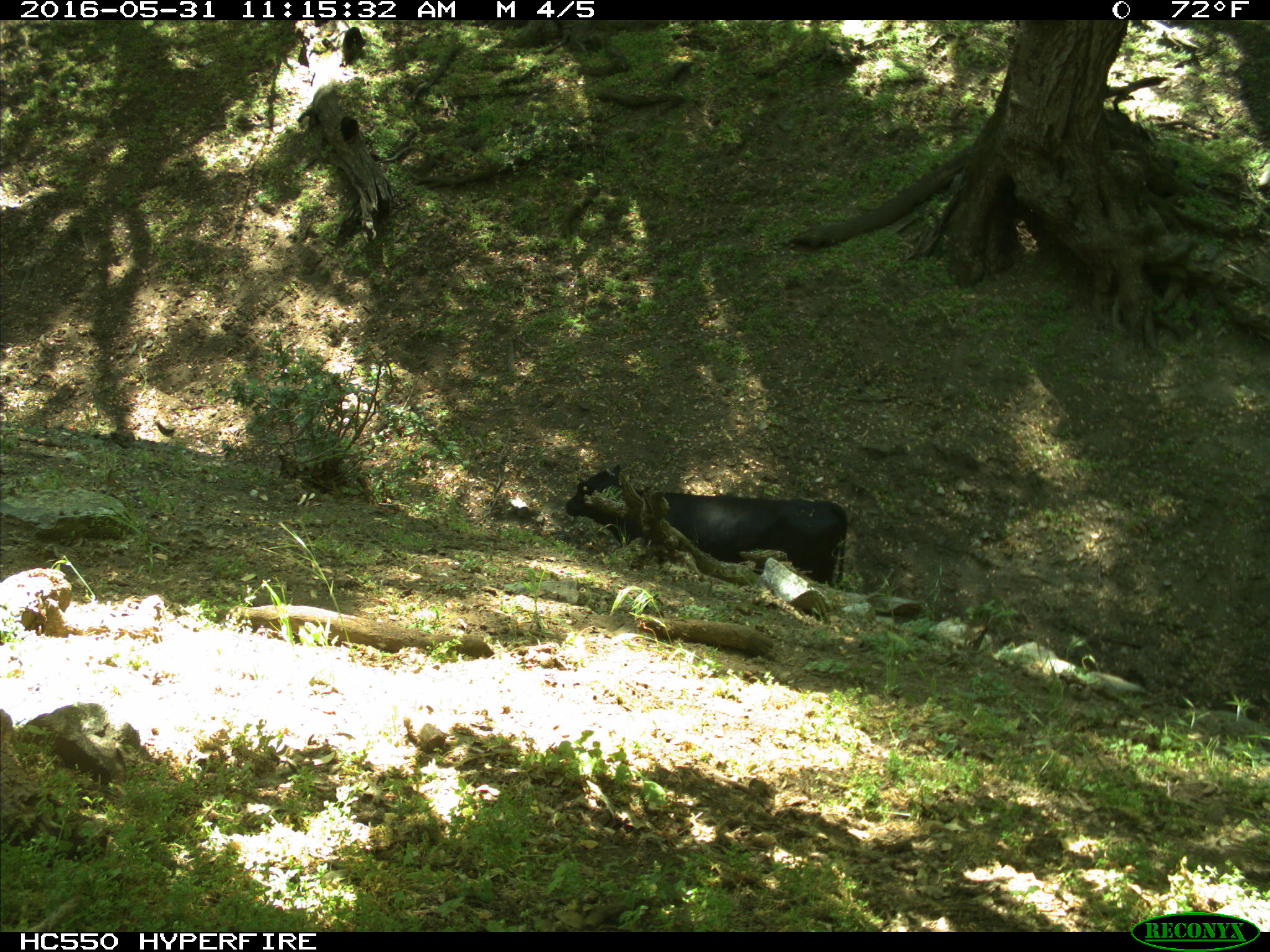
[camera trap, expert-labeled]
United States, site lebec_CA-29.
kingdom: Animalia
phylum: Chordata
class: Mammalia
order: Artiodactyla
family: Bovidae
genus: Bos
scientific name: Bos taurus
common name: domestic cow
Bos taurus (domestic cow).